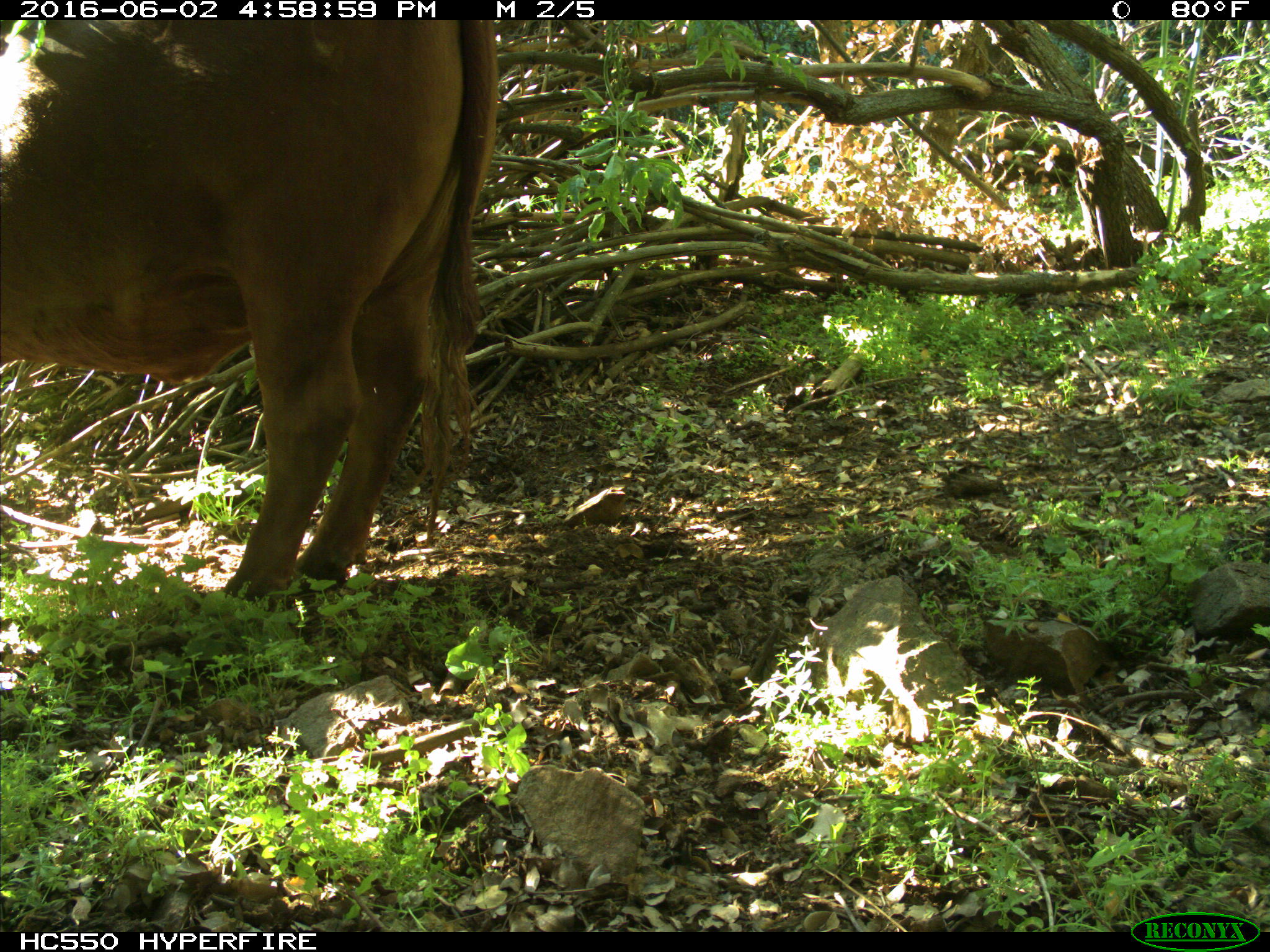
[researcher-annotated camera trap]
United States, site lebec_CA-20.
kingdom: Animalia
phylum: Chordata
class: Mammalia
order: Artiodactyla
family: Bovidae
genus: Bos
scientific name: Bos taurus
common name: domestic cow